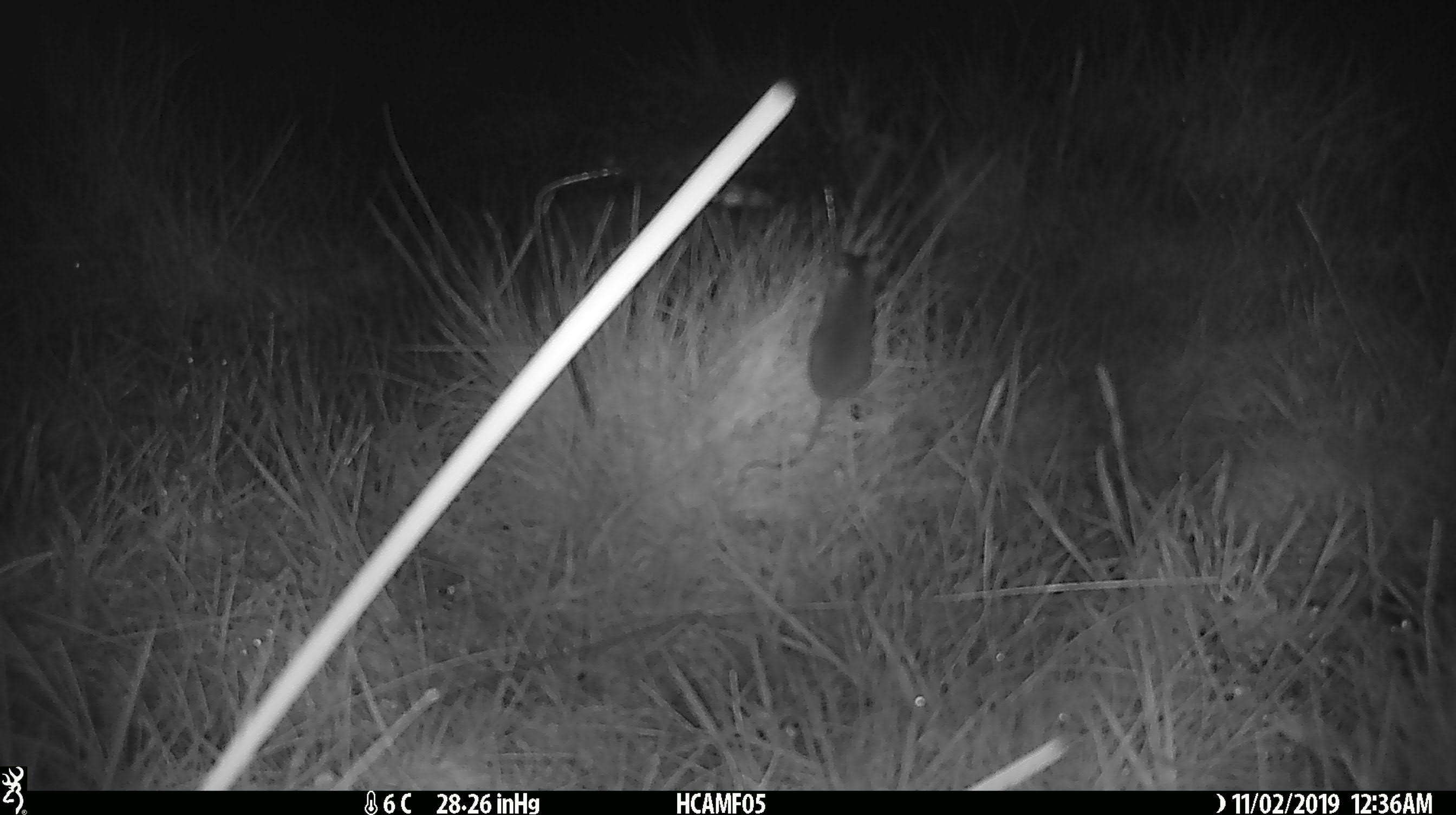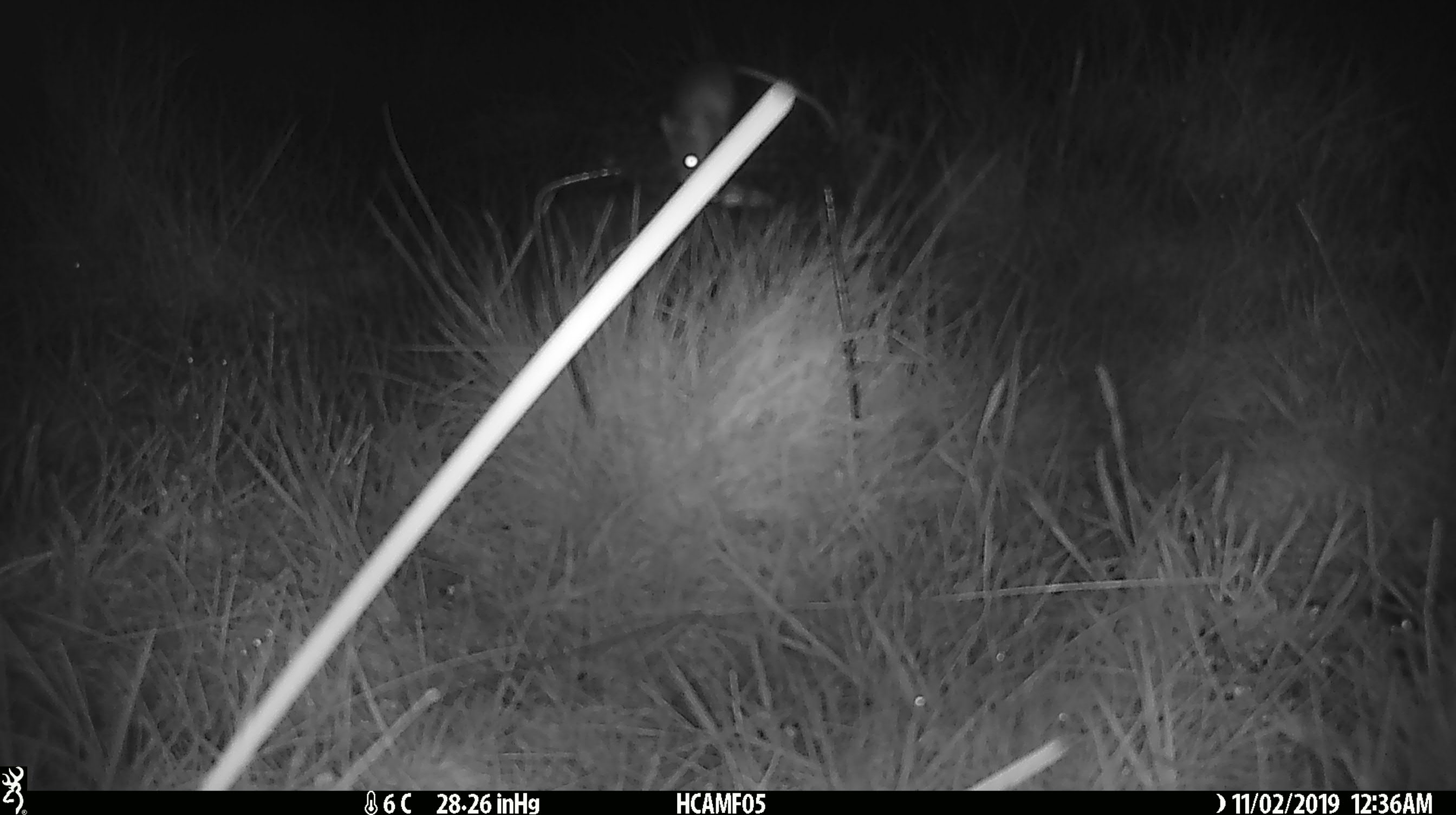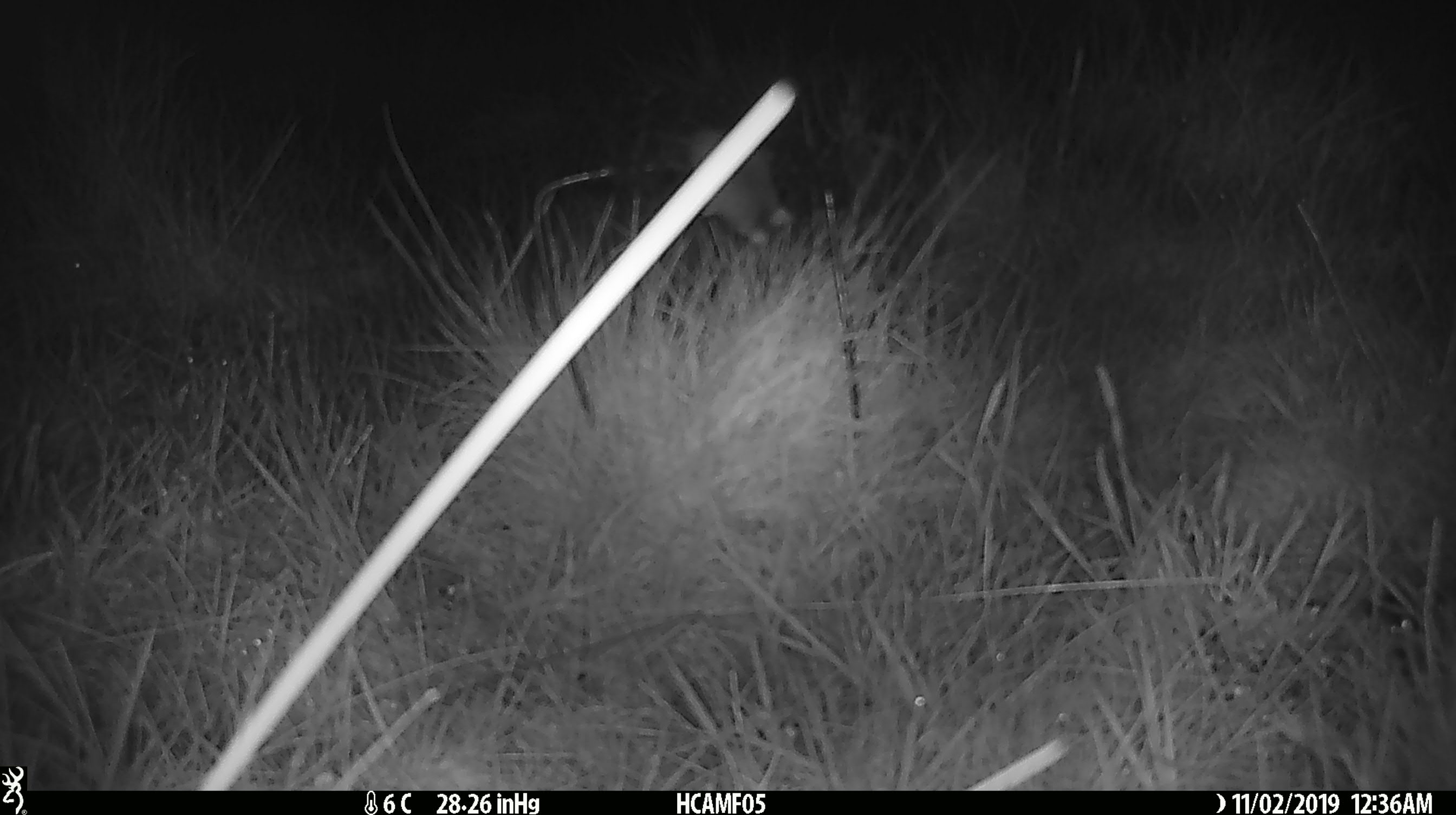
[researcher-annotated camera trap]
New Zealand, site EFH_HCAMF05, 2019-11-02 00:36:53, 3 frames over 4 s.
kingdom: Animalia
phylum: Chordata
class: Mammalia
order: Rodentia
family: Muridae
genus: Mus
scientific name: Mus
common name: mouse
Mouse (Mus).